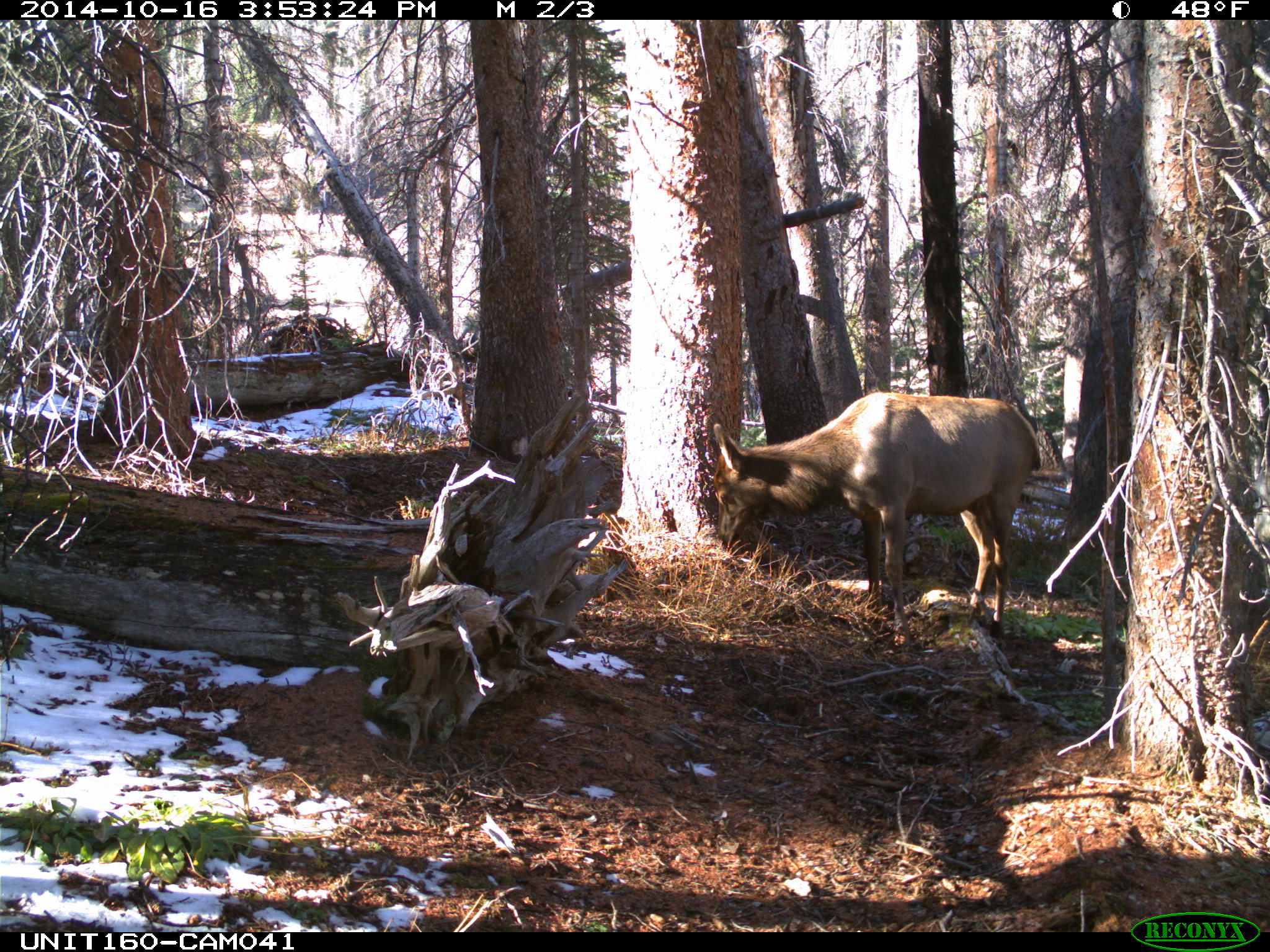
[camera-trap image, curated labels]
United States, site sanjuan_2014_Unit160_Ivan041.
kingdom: Animalia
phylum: Chordata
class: Mammalia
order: Artiodactyla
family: Cervidae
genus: Cervus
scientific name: Cervus elaphus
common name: red deer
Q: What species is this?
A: Cervus elaphus (red deer).